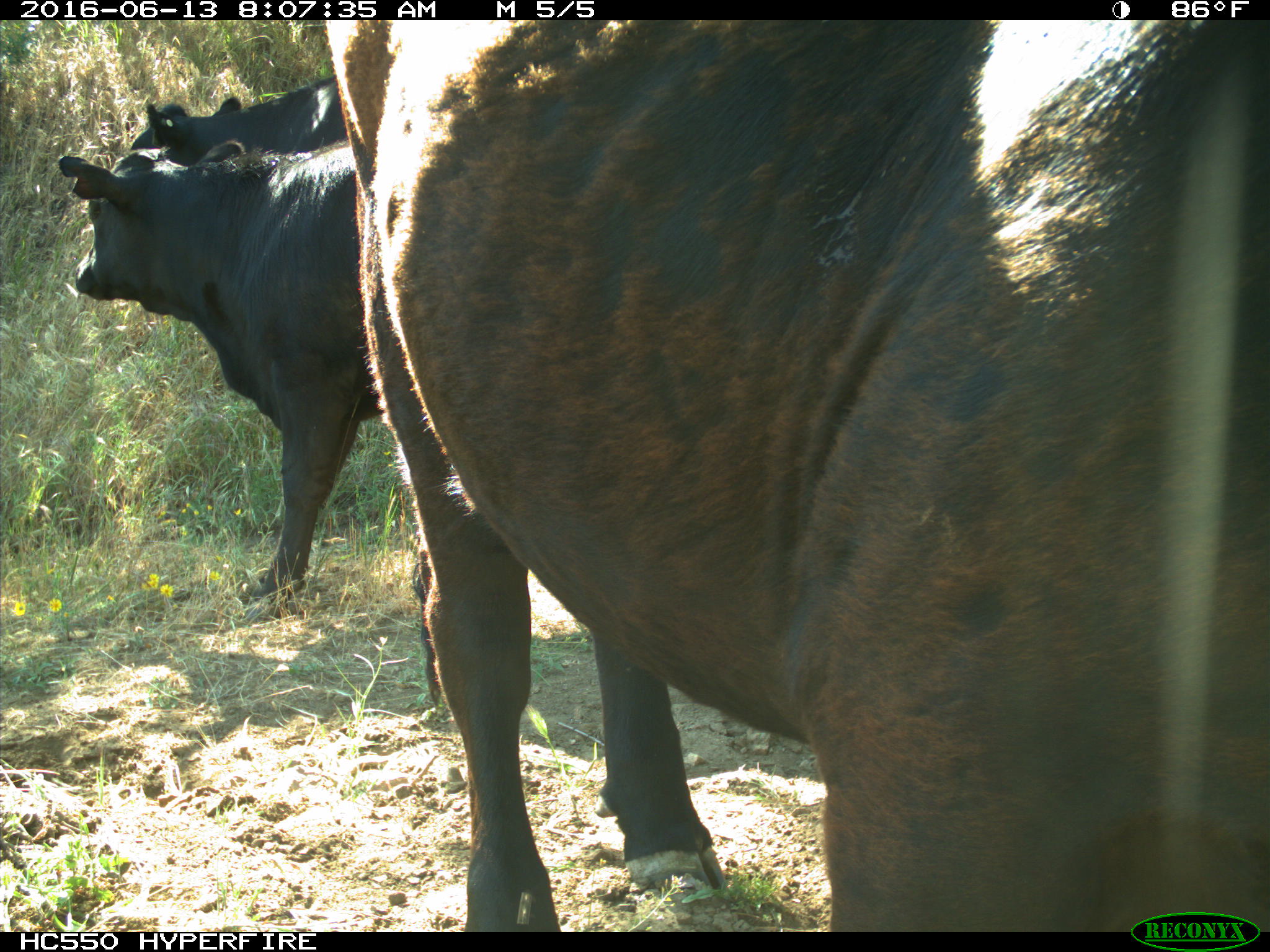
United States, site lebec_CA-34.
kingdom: Animalia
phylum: Chordata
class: Mammalia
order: Artiodactyla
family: Bovidae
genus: Bos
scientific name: Bos taurus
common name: domestic cow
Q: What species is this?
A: Bos taurus (domestic cow).